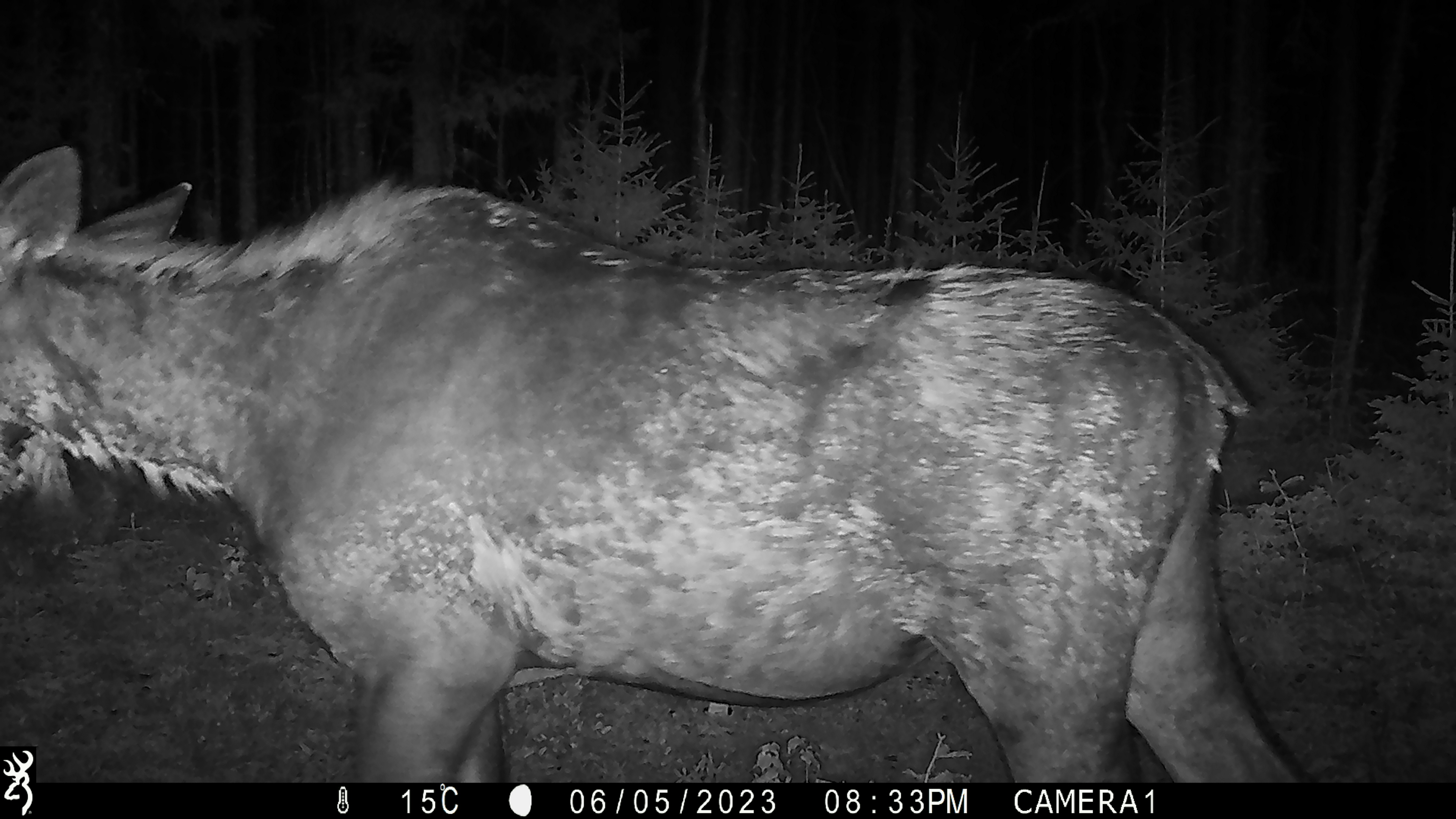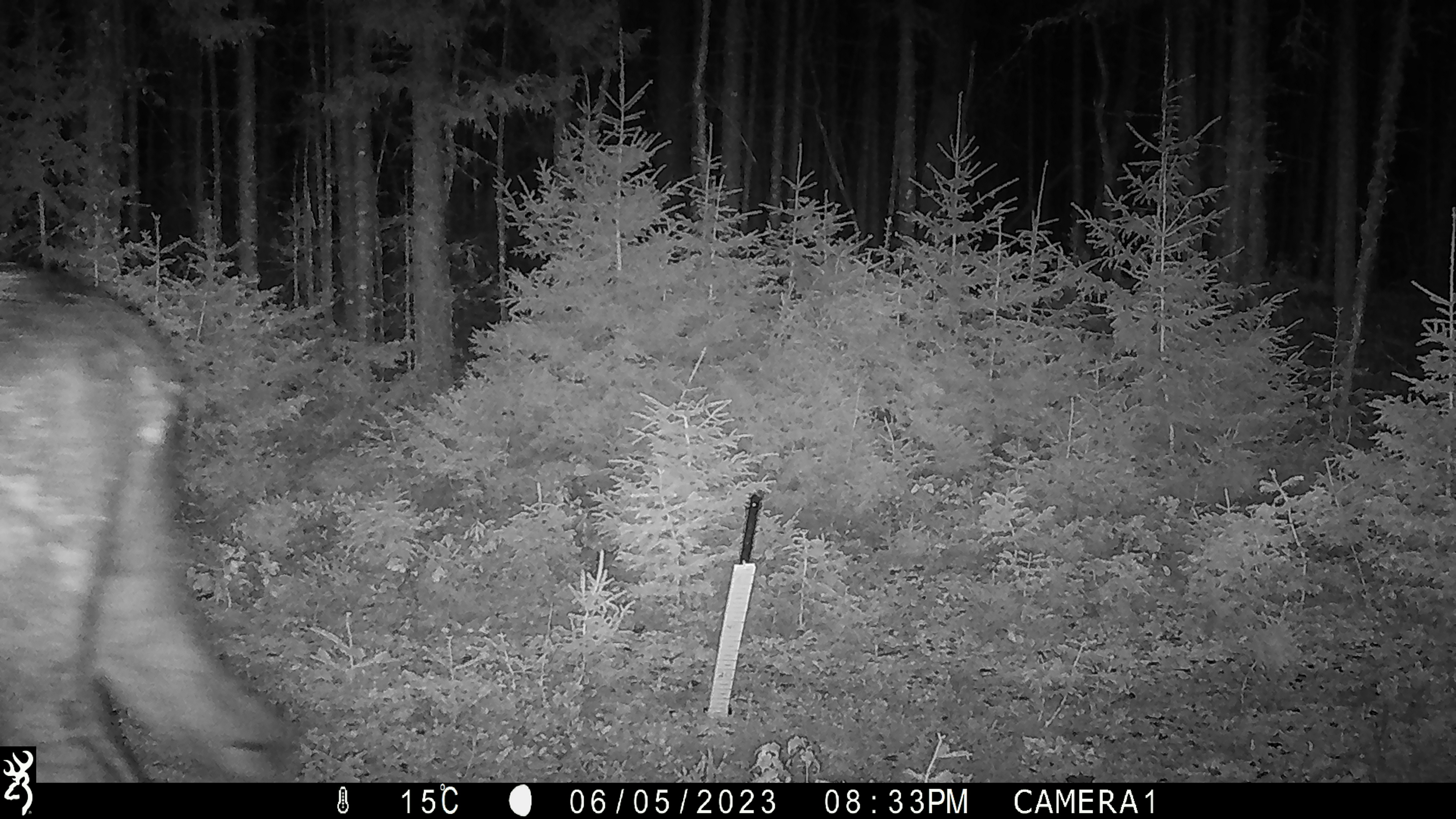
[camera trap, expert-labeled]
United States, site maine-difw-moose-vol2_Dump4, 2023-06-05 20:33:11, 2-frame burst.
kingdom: Animalia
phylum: Chordata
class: Mammalia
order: Artiodactyla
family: Cervidae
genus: Alces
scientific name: Alces alces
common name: moose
Moose (Alces alces).